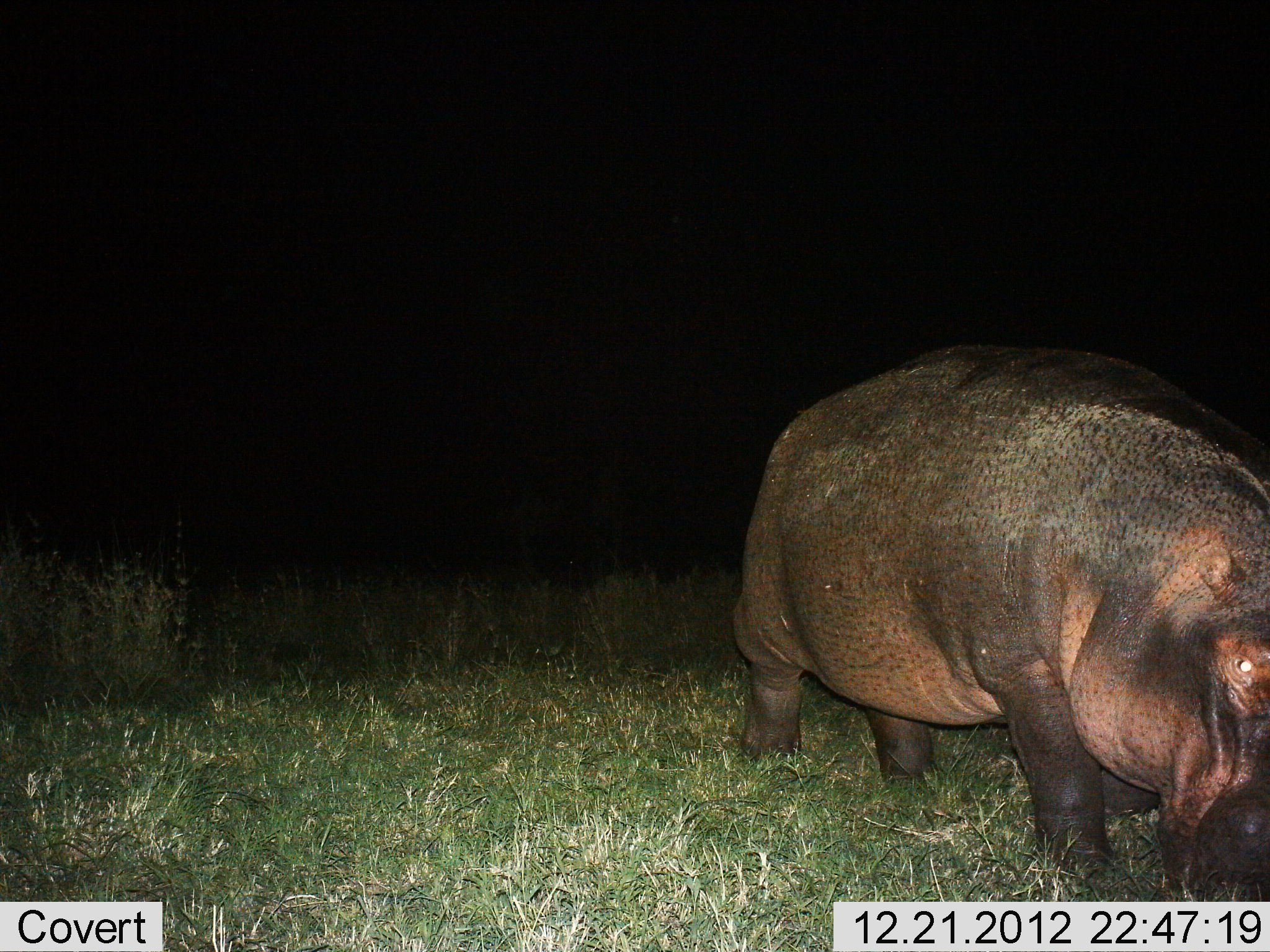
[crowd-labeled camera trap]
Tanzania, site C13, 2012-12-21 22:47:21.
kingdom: Animalia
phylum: Chordata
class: Mammalia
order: Artiodactyla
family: Hippopotamidae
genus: Hippopotamus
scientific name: Hippopotamus amphibius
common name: hippopotamus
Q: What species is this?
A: Hippopotamus (Hippopotamus amphibius).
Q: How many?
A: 1.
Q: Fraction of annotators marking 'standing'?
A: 57%.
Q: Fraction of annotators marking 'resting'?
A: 0%.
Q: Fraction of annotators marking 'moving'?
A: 14%.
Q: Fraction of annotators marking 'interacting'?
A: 0%.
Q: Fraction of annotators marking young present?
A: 0%.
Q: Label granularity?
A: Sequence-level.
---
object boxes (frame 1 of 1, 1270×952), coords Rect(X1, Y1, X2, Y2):
animal: Rect(728, 332, 1269, 919)